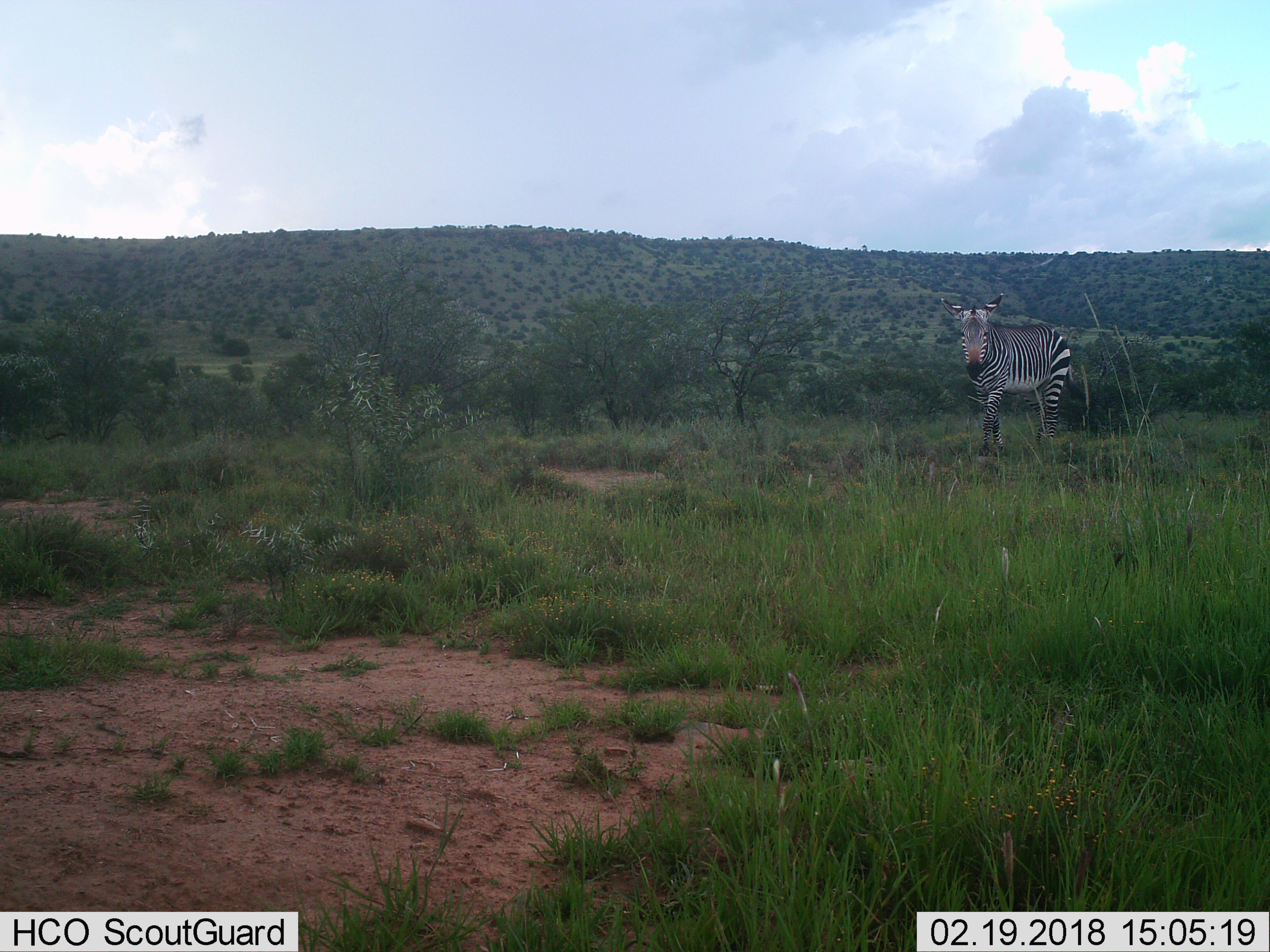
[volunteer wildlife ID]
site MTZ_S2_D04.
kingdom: Animalia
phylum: Chordata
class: Mammalia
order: Perissodactyla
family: Equidae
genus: Equus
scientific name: Equus zebra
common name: mountain zebra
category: zebramountain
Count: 1.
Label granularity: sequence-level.